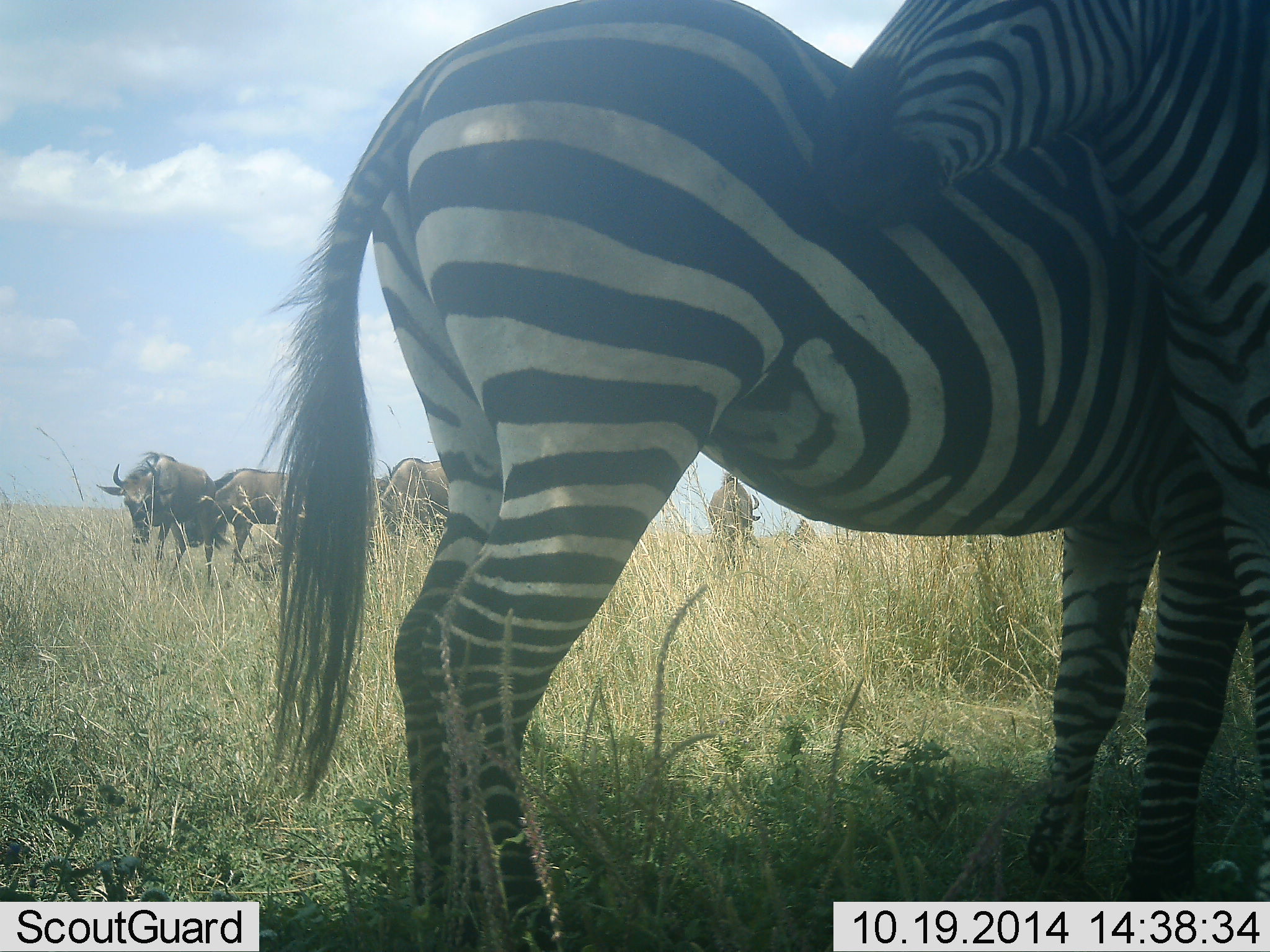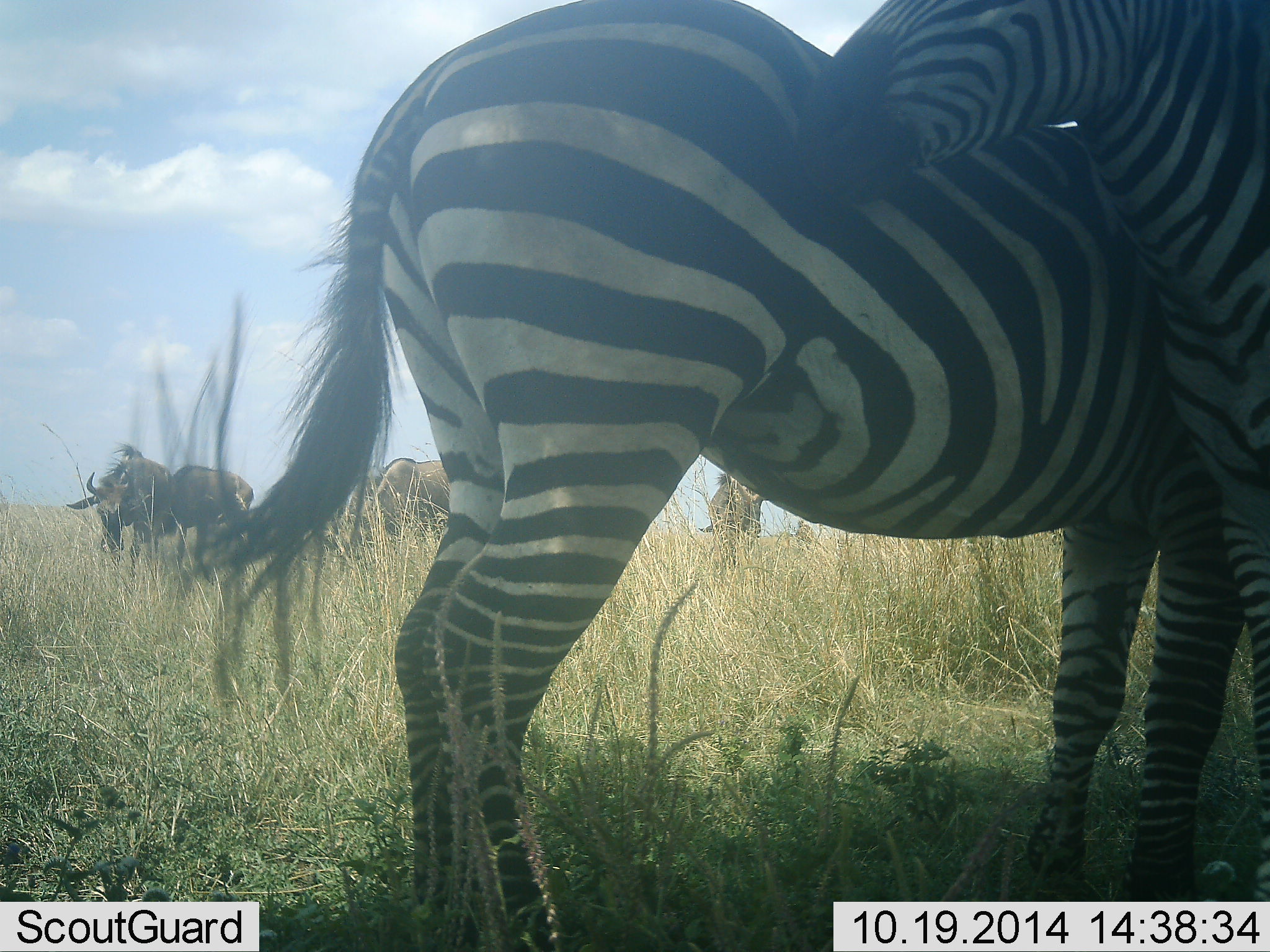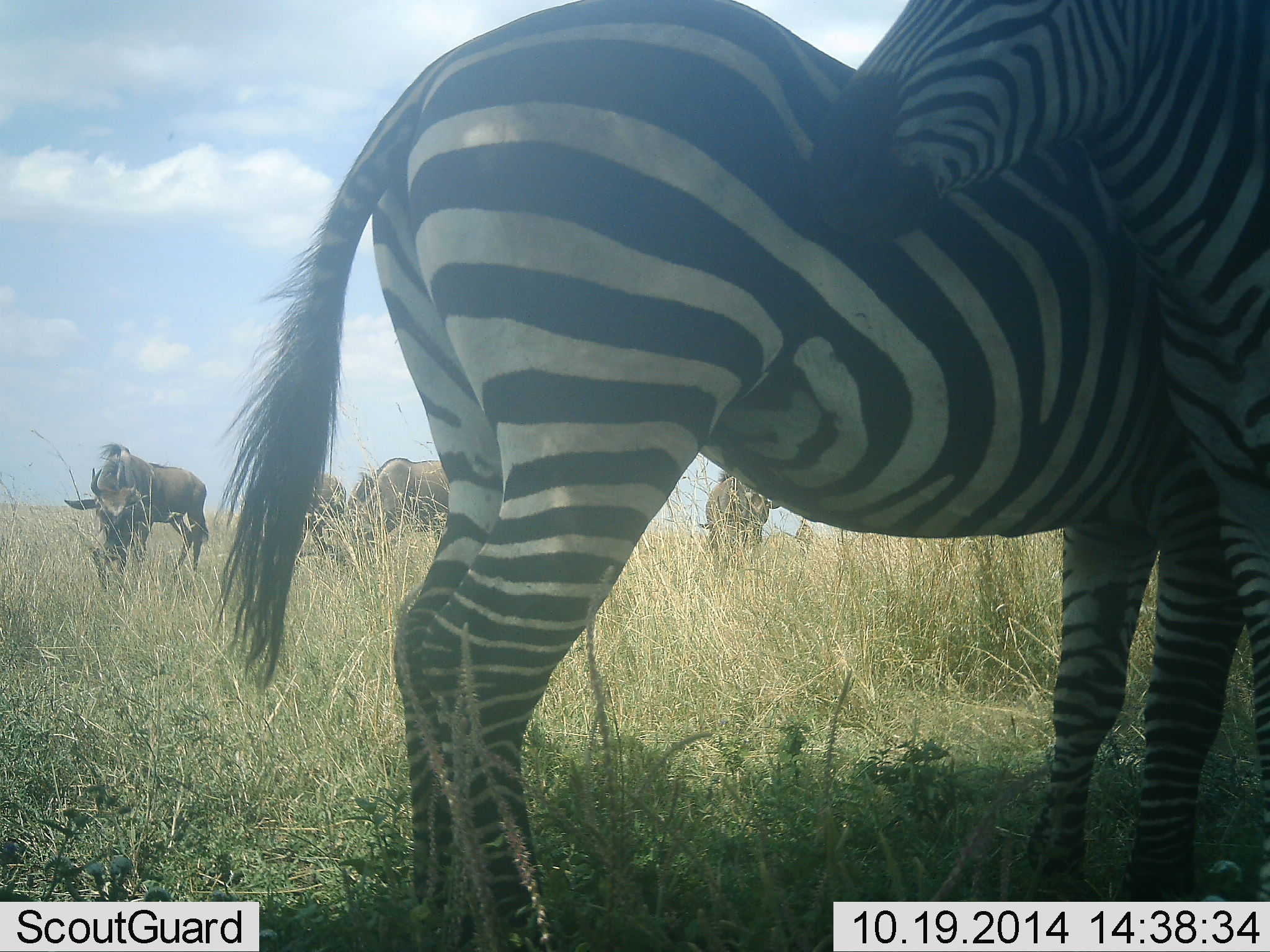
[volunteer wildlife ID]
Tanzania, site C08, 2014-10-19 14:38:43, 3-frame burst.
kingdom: Animalia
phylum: Chordata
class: Mammalia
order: Artiodactyla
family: Bovidae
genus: Connochaetes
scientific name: Connochaetes taurinus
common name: blue wildebeest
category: wildebeest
Wildebeest (blue wildebeest) (Connochaetes taurinus), count 4. Behavior (volunteer vote fractions): standing 70%, resting 0%, moving 40%, interacting 0%. Young present (vote fraction): 0%. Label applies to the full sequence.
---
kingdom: Animalia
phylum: Chordata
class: Mammalia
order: Perissodactyla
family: Equidae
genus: Equus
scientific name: Equus quagga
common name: plains zebra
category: zebra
Zebra (plains zebra) (Equus quagga), count 2. Behavior (volunteer vote fractions): standing 70%, resting 10%, moving 0%, interacting 60%. Young present (vote fraction): 0%. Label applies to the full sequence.